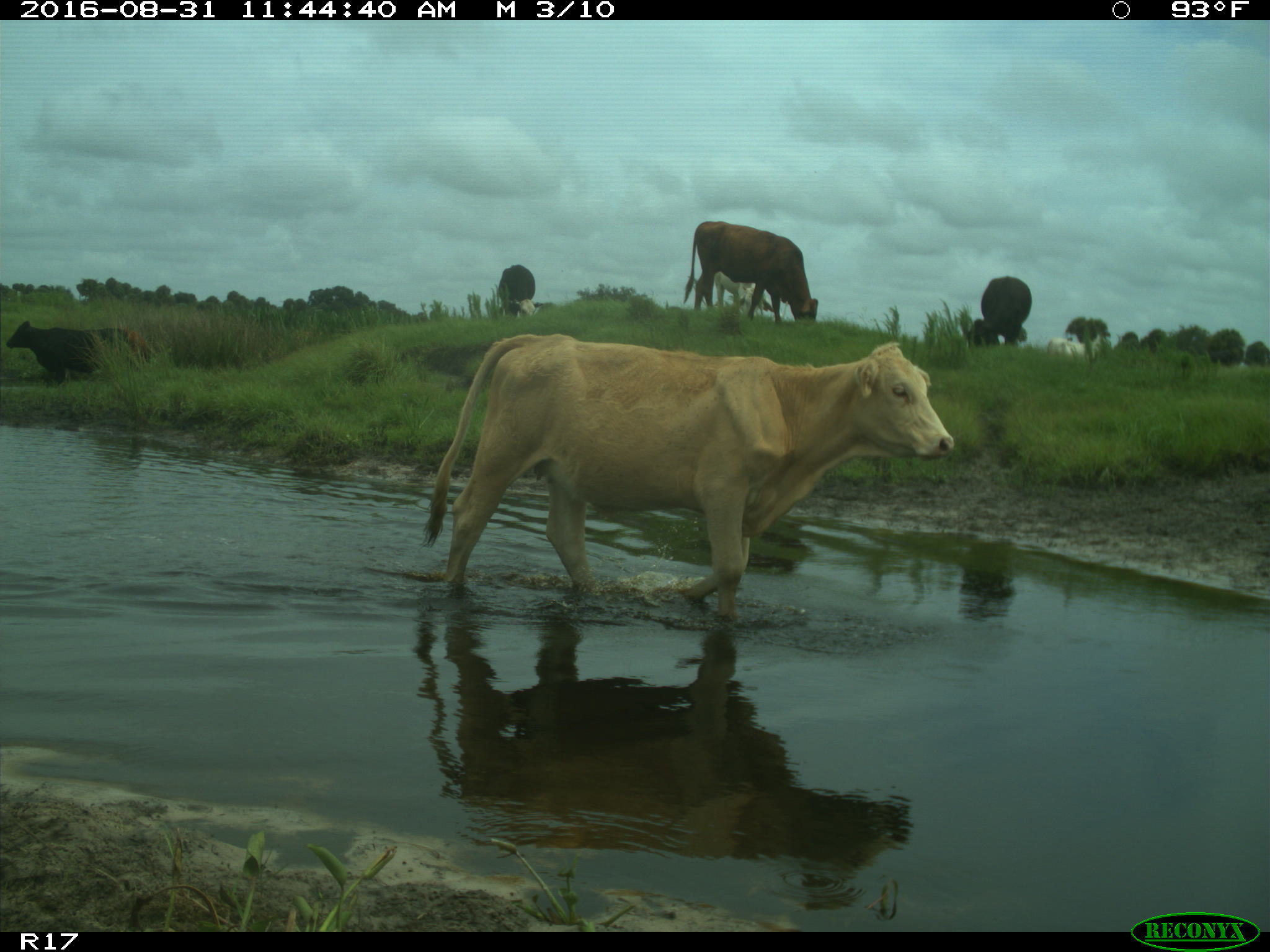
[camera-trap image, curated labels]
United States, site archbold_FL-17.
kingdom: Animalia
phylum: Chordata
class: Mammalia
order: Artiodactyla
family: Bovidae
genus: Bos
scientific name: Bos taurus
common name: domestic cow